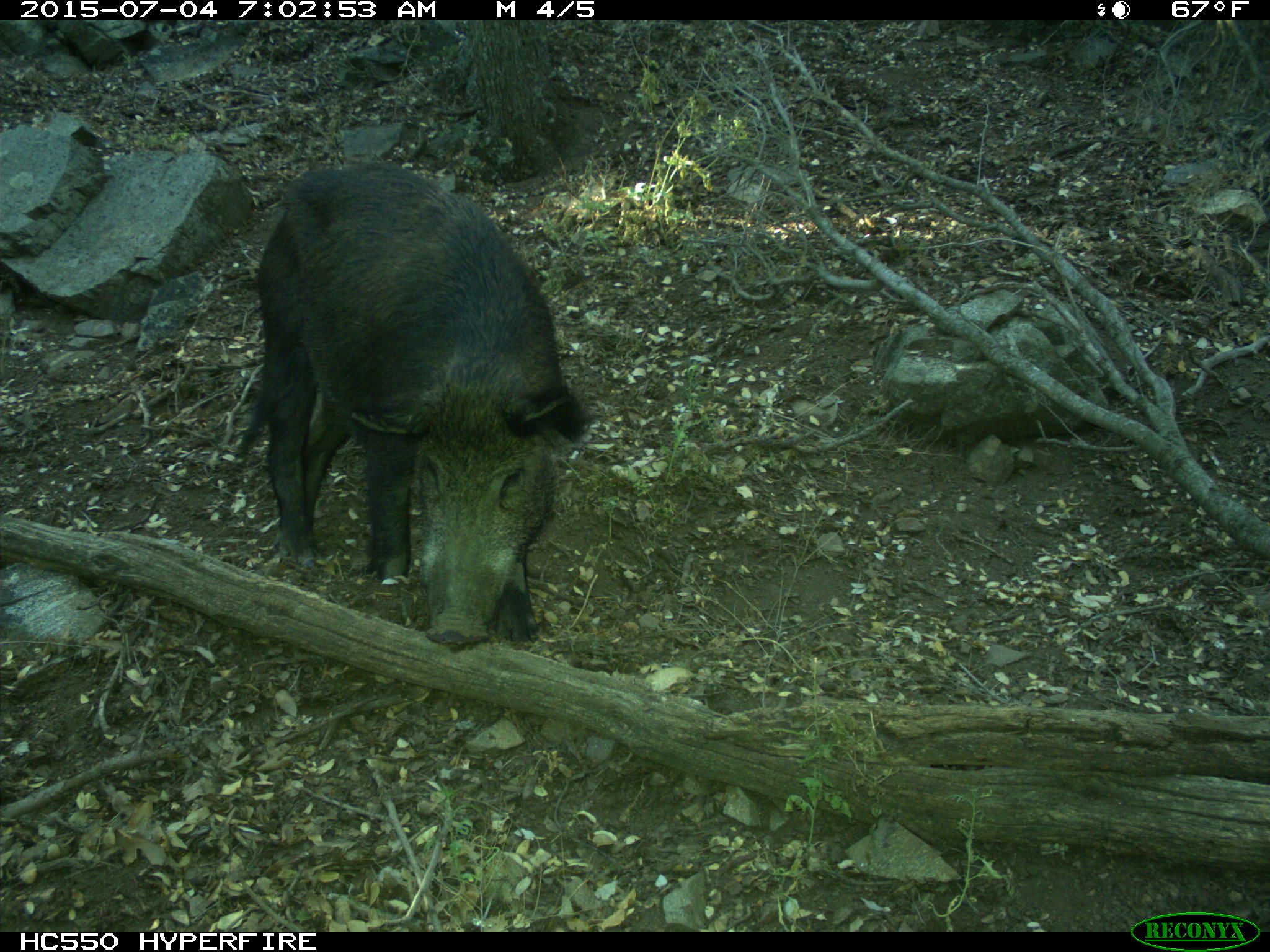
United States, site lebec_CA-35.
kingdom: Animalia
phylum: Chordata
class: Mammalia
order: Artiodactyla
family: Suidae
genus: Sus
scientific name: Sus scrofa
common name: wild boar